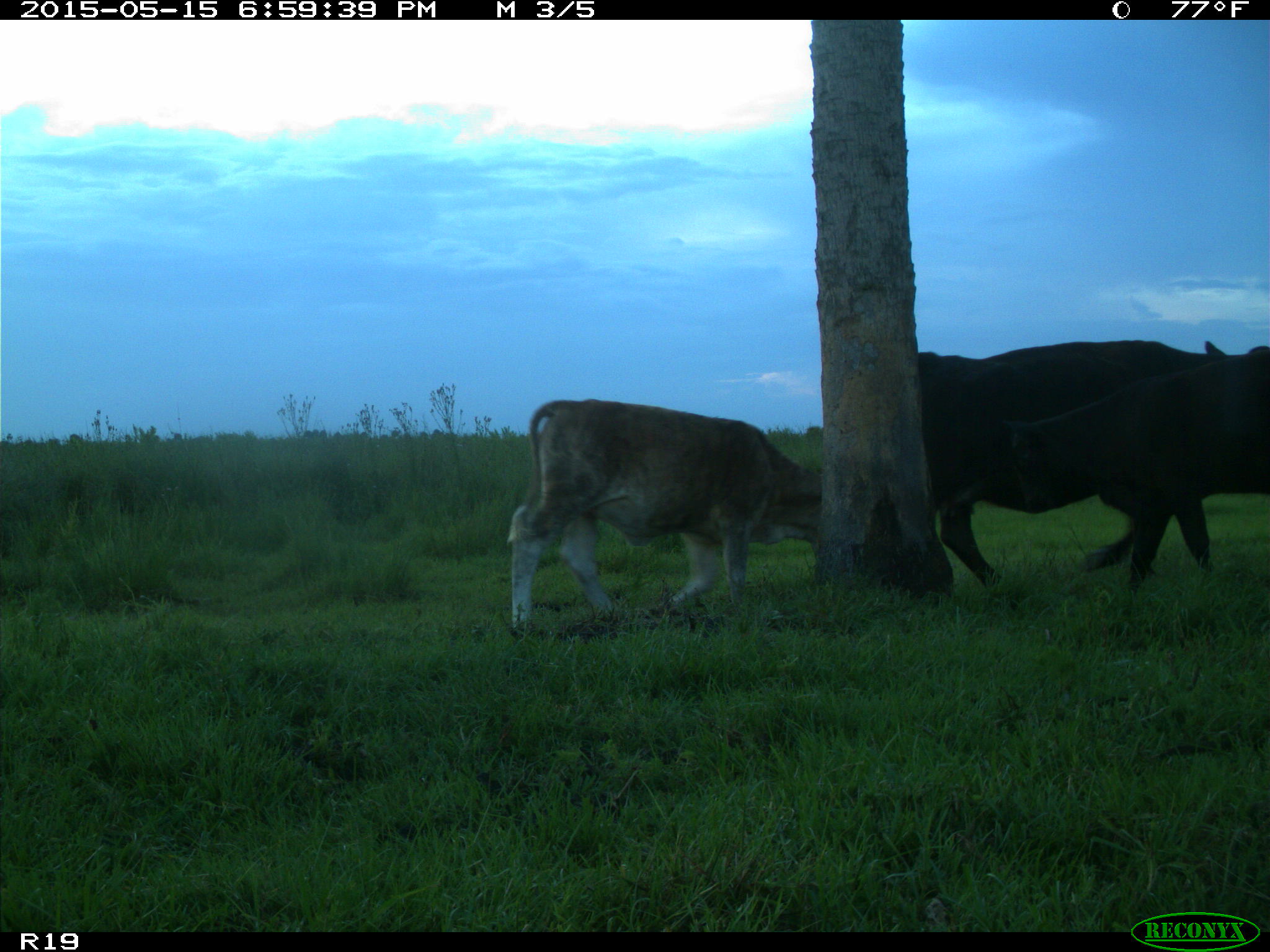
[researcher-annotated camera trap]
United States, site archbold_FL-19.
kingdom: Animalia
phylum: Chordata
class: Mammalia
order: Artiodactyla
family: Bovidae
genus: Bos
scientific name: Bos taurus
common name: domestic cow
Bos taurus (domestic cow).